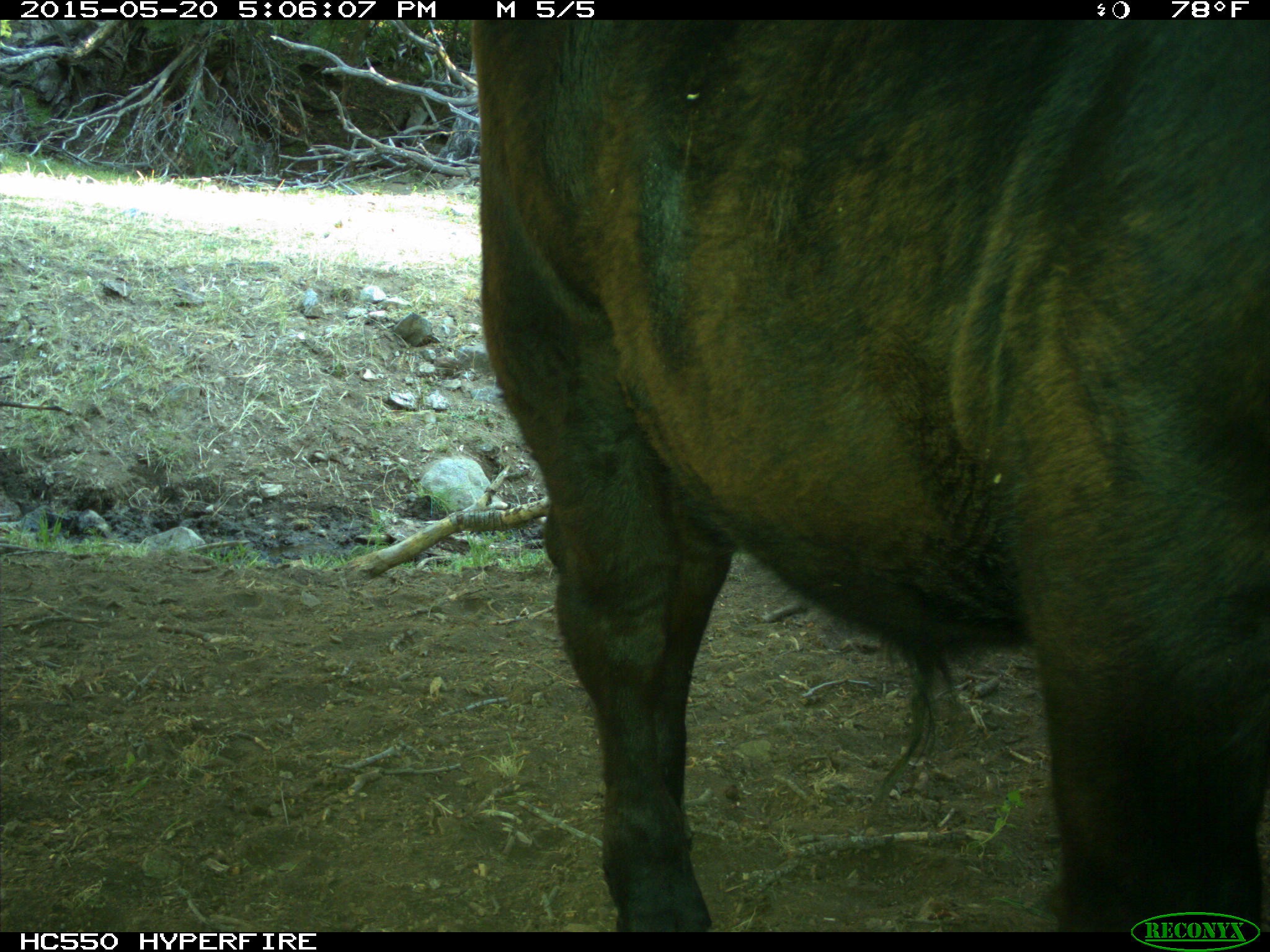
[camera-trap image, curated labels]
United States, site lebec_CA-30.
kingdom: Animalia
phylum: Chordata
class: Mammalia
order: Artiodactyla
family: Bovidae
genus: Bos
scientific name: Bos taurus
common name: domestic cow